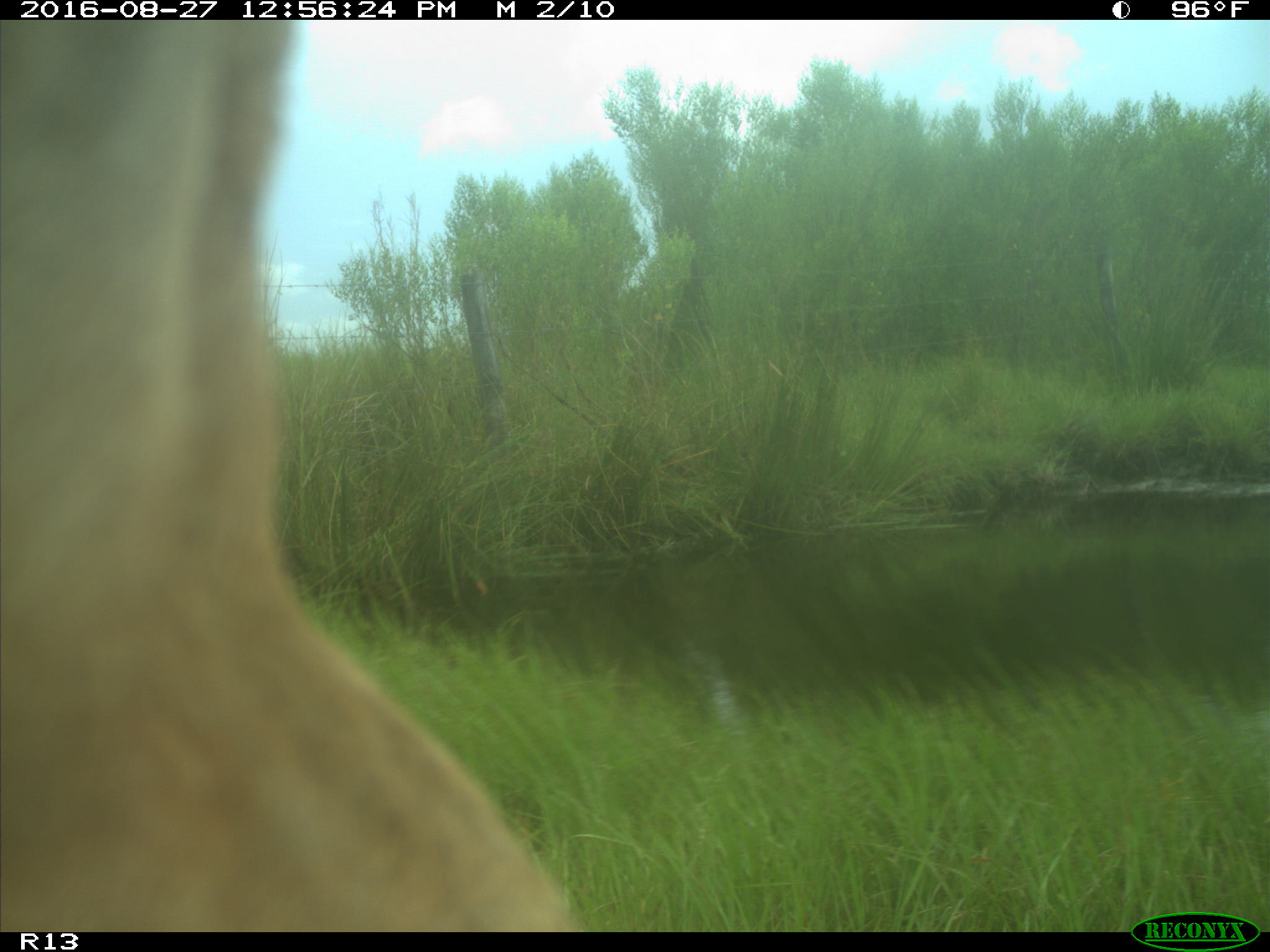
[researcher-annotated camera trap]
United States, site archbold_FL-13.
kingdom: Animalia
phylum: Chordata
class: Mammalia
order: Artiodactyla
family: Bovidae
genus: Bos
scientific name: Bos taurus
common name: domestic cow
Bos taurus (domestic cow).